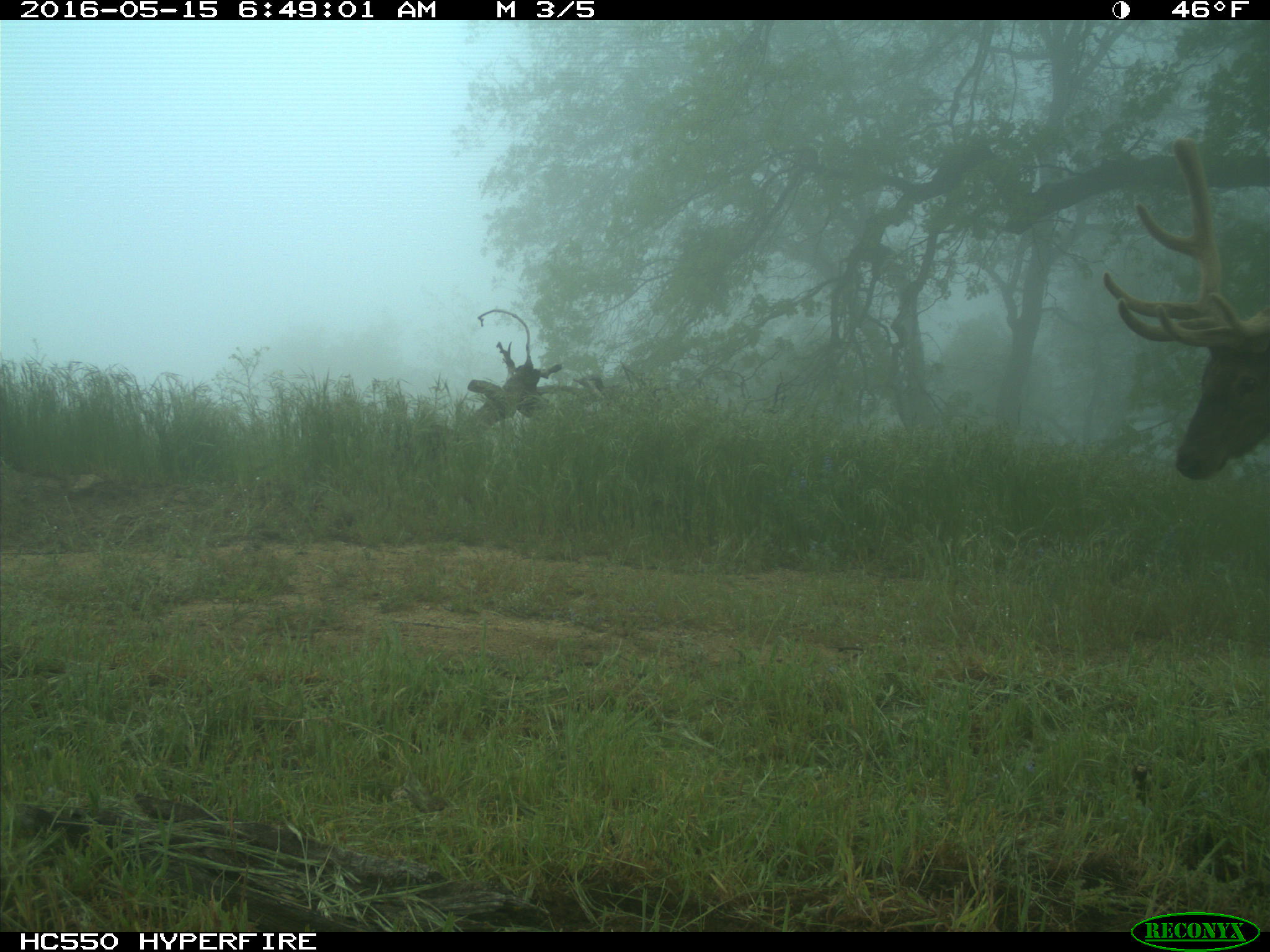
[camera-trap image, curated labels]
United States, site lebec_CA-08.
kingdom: Animalia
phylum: Chordata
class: Mammalia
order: Artiodactyla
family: Cervidae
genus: Cervus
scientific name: Cervus canadensis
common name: elk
Cervus canadensis (elk).